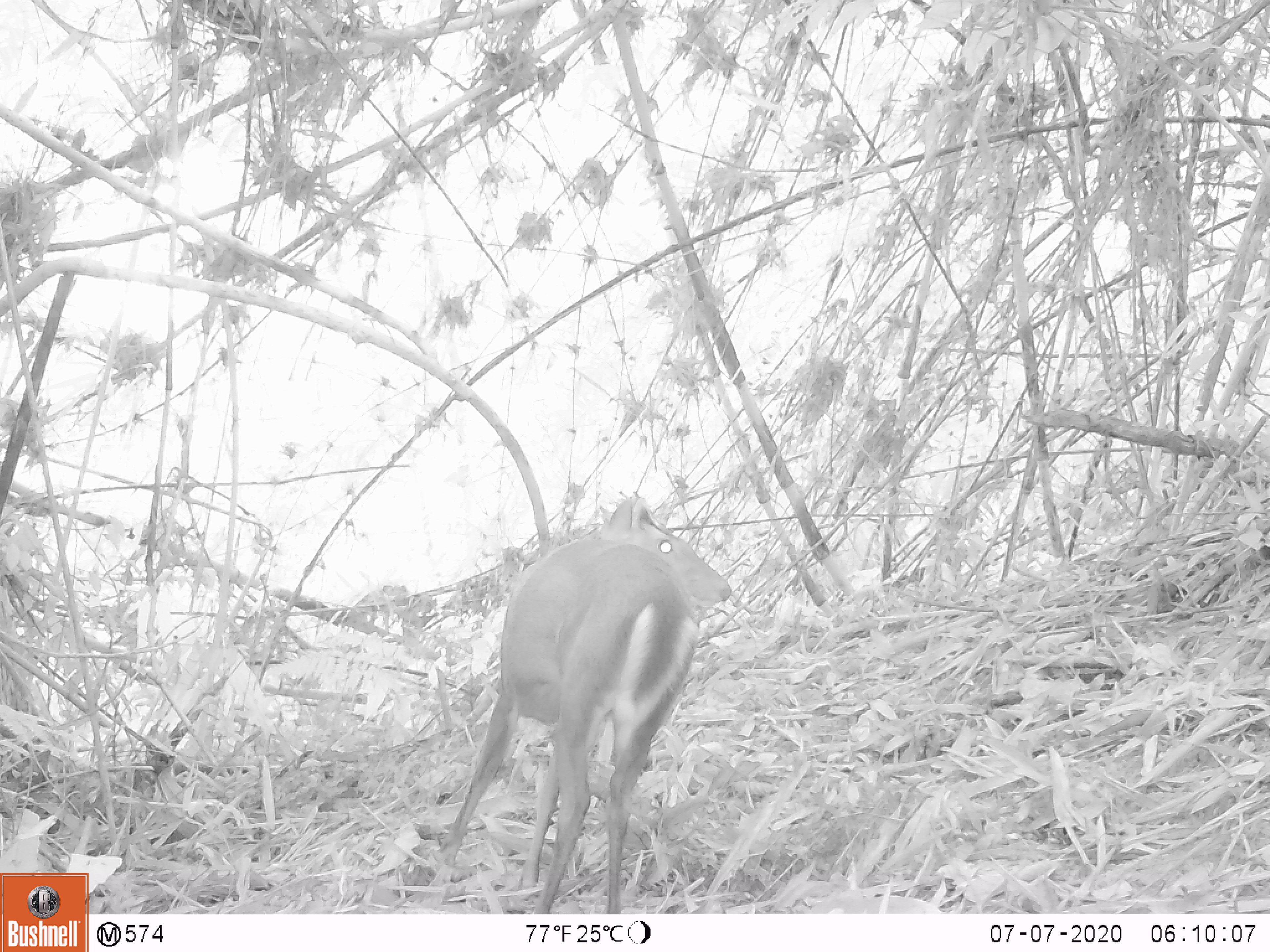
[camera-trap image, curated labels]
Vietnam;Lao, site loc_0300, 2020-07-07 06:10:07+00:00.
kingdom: Animalia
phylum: Chordata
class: Mammalia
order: Artiodactyla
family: Cervidae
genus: Muntiacus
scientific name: Muntiacus rooseveltorum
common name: roosevelt's muntjac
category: roosevelts muntjac group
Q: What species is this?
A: Roosevelts muntjac group (roosevelt's muntjac) (Muntiacus rooseveltorum).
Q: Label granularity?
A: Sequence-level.